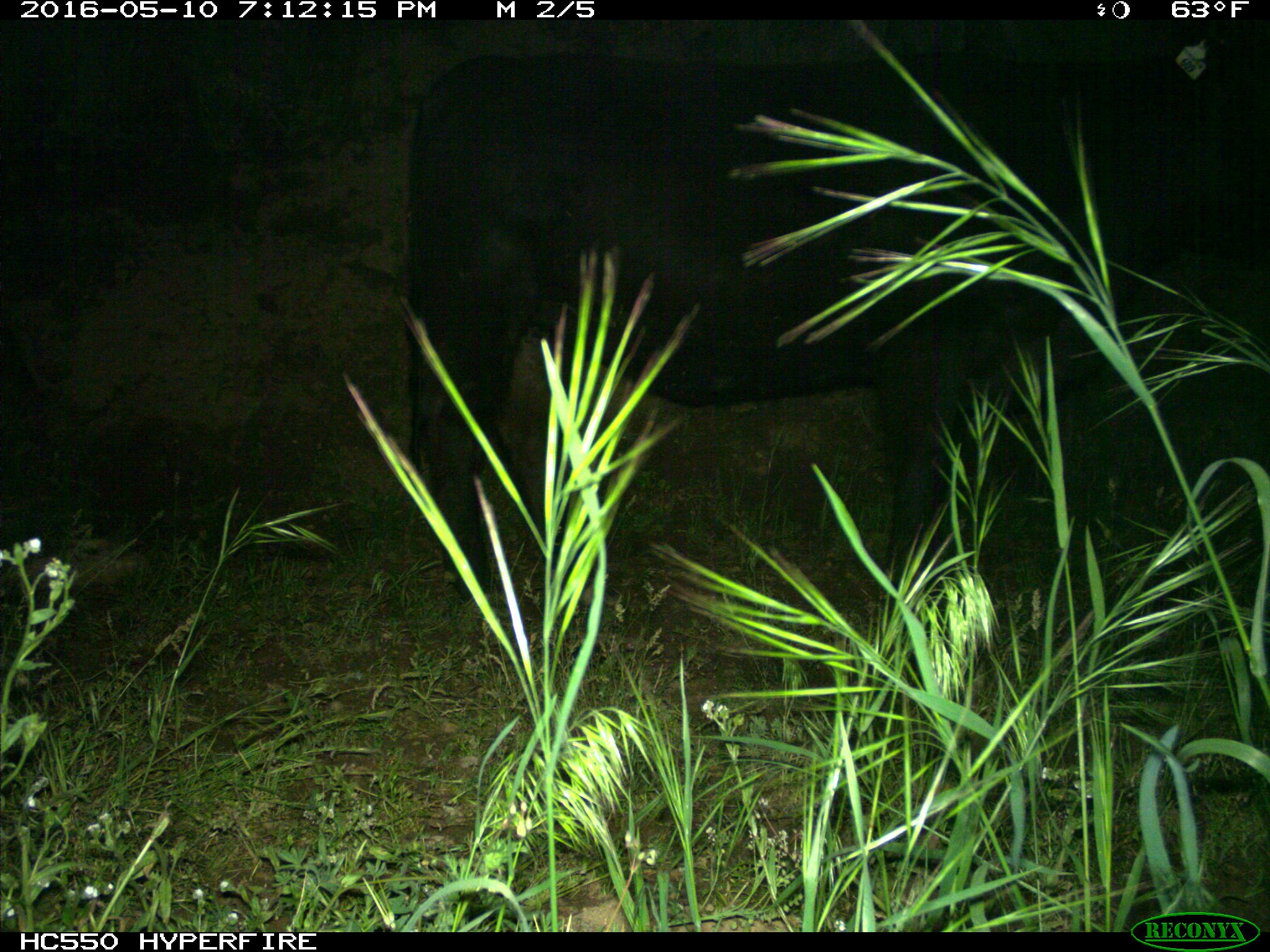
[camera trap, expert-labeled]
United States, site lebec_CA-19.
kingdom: Animalia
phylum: Chordata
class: Mammalia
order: Artiodactyla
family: Bovidae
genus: Bos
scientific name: Bos taurus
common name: domestic cow